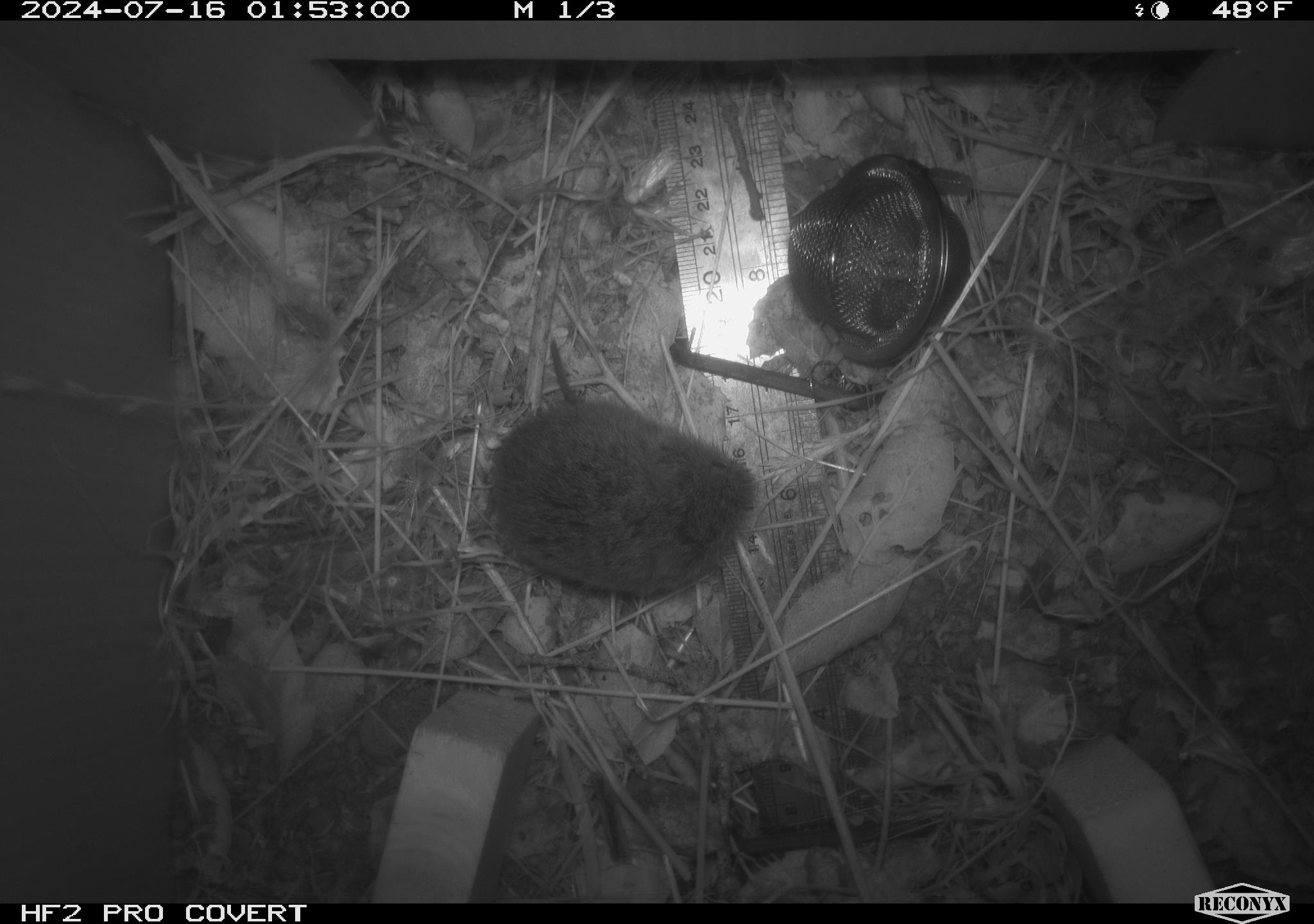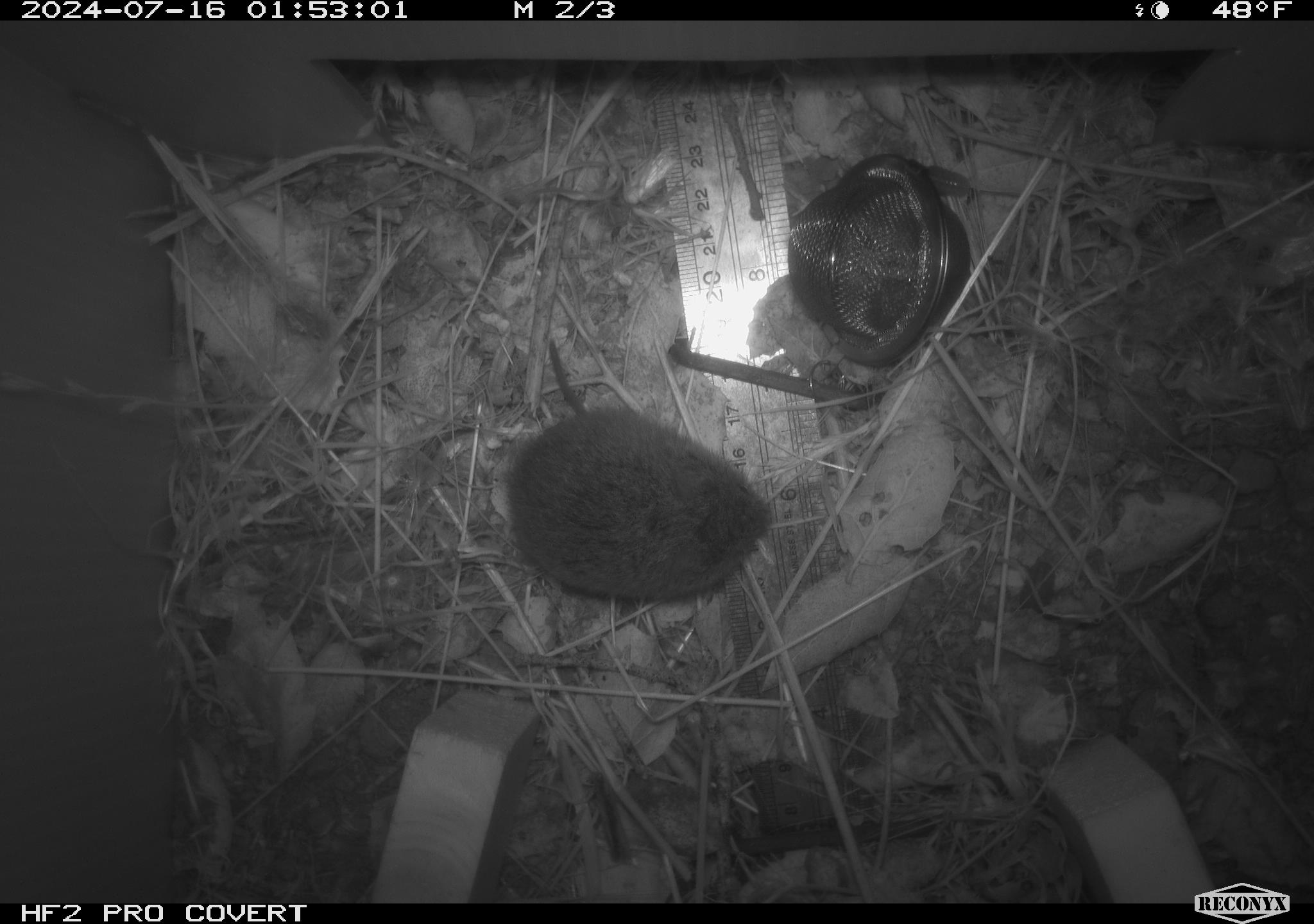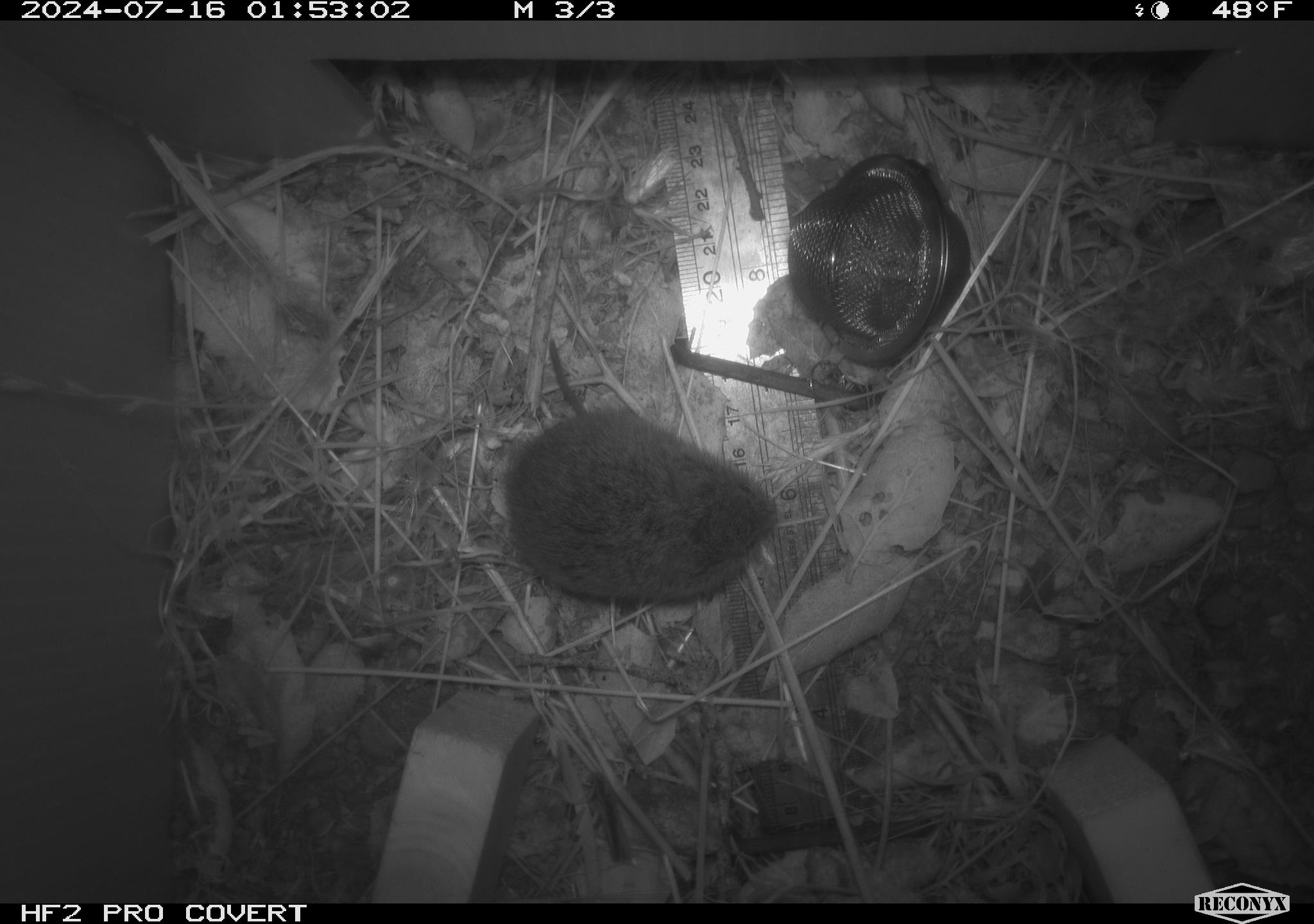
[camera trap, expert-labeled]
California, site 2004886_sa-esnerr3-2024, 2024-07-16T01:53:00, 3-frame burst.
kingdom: Animalia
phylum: Chordata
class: Mammalia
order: Rodentia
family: Cricetidae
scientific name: Cricetidae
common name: hamsters, voles, lemmings, and allies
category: cricetidae family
Cricetidae family (hamsters, voles, lemmings, and allies) (Cricetidae).